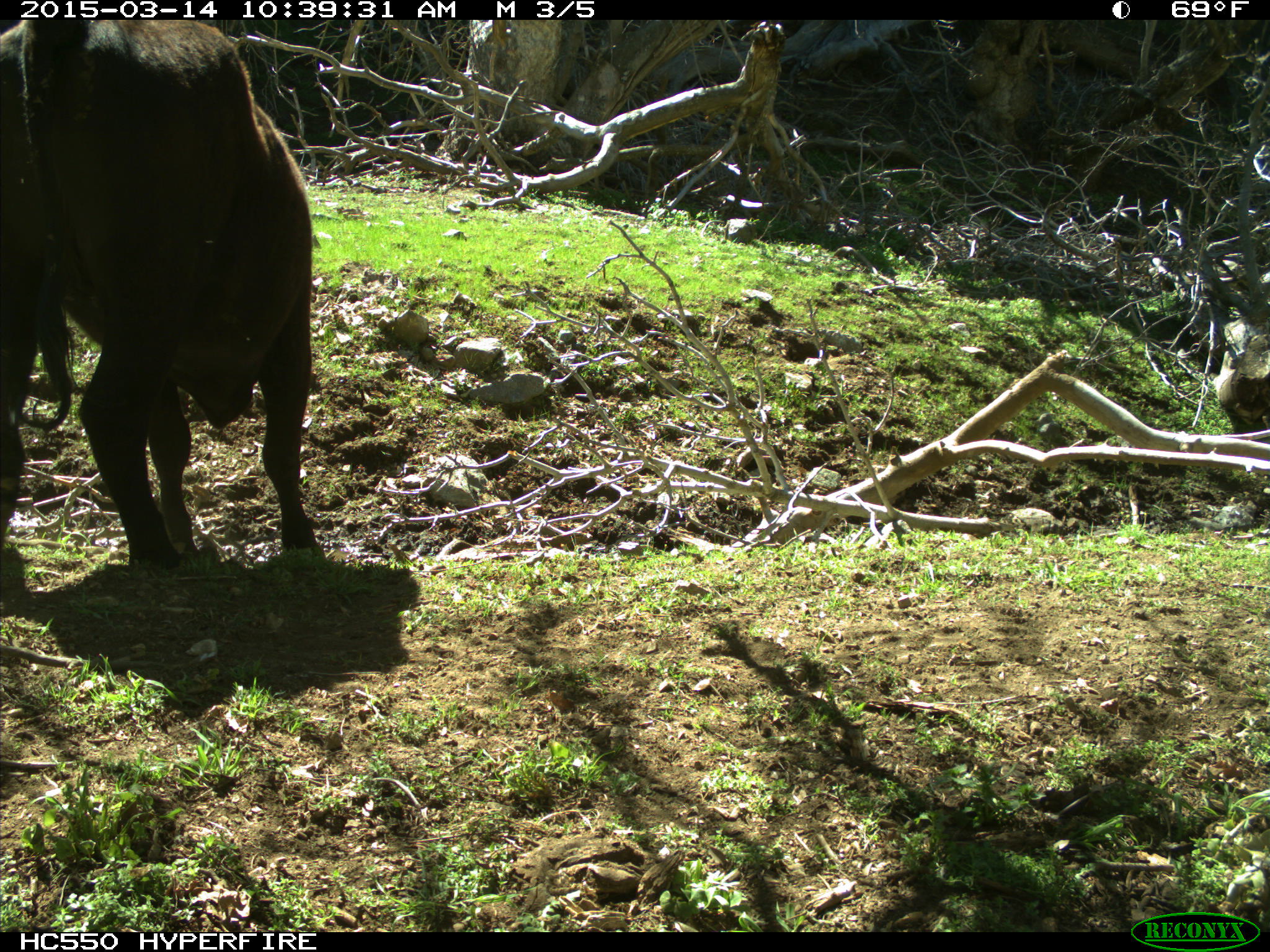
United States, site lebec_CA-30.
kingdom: Animalia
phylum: Chordata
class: Mammalia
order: Artiodactyla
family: Bovidae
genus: Bos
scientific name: Bos taurus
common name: domestic cow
Bos taurus (domestic cow).